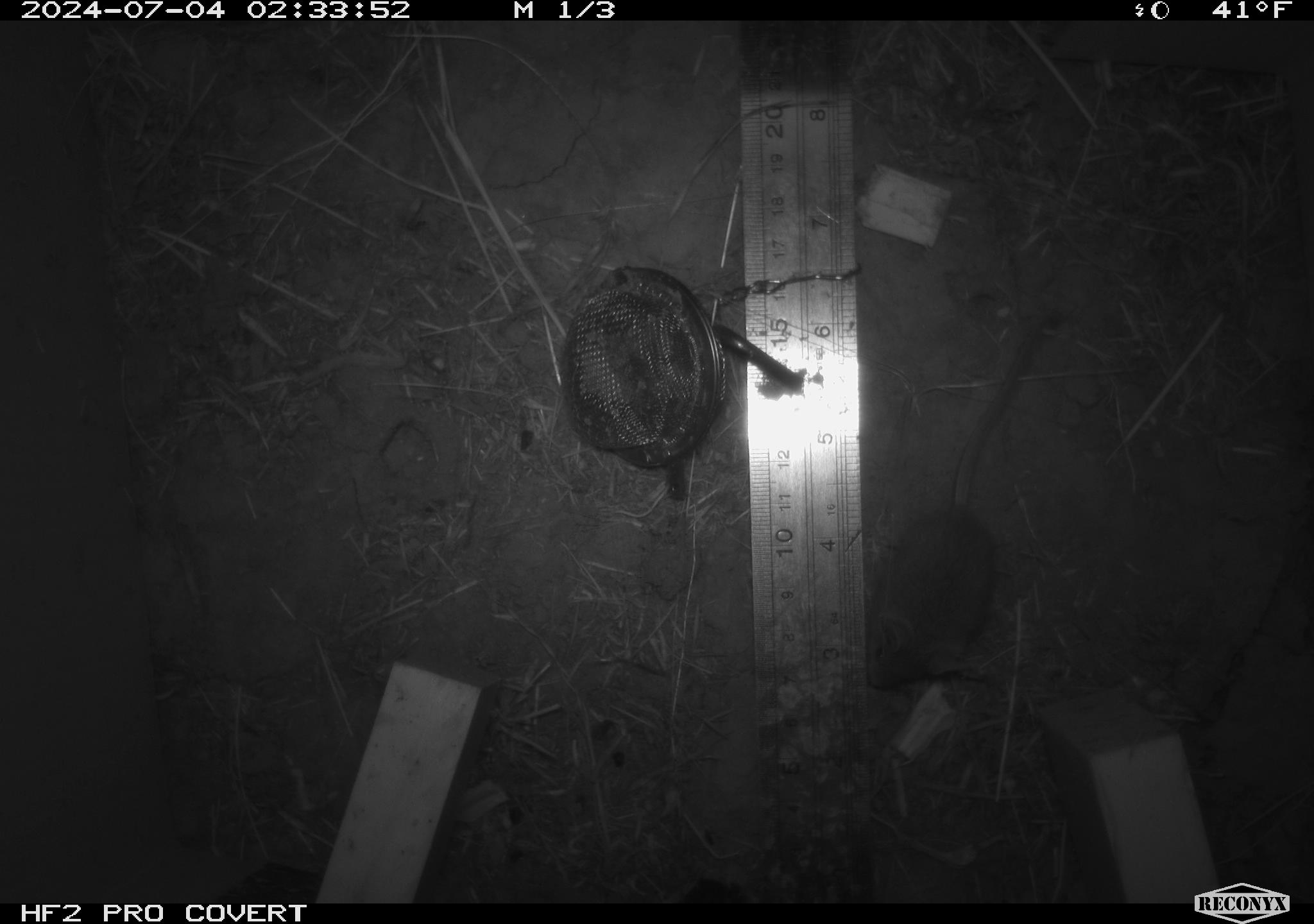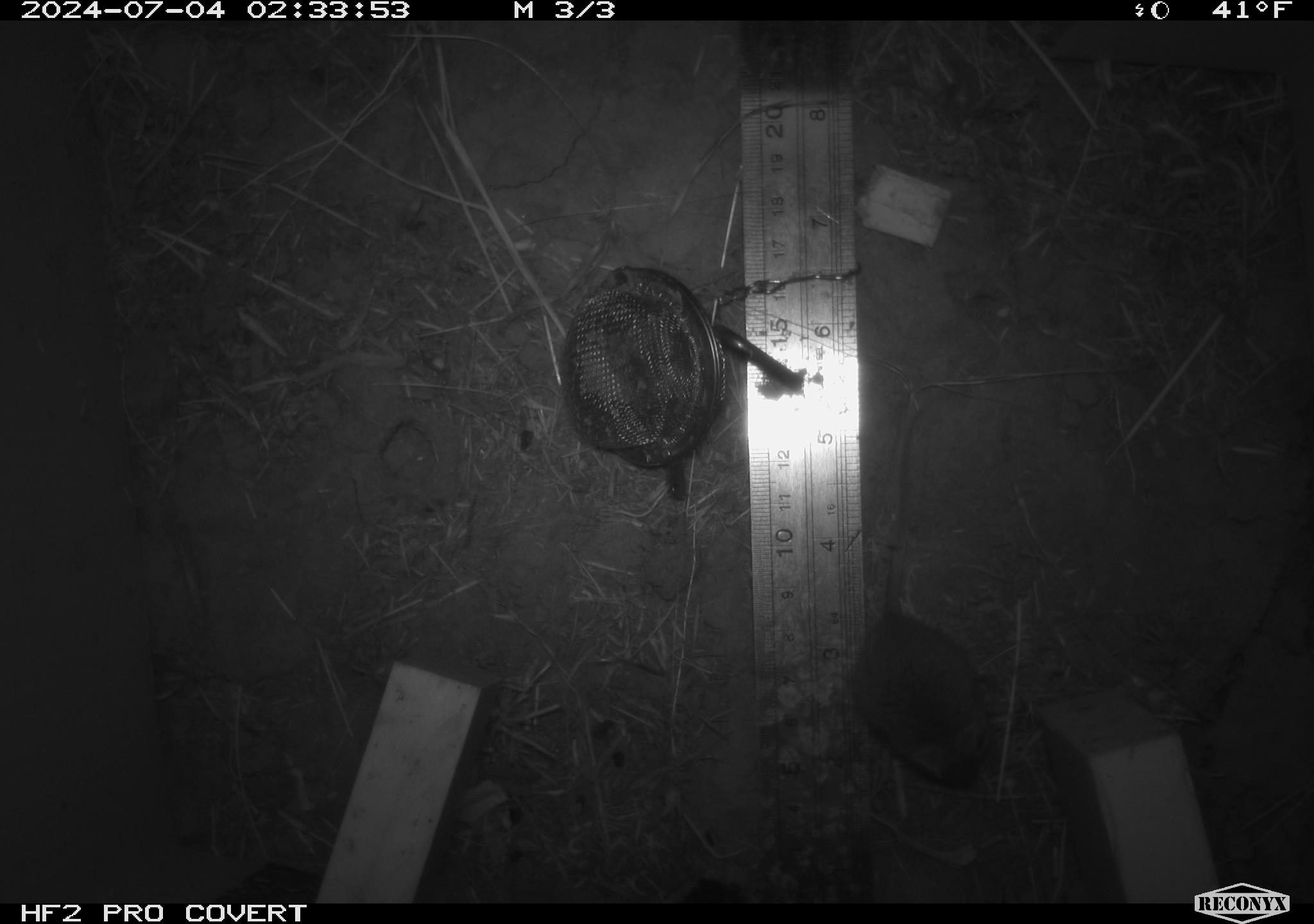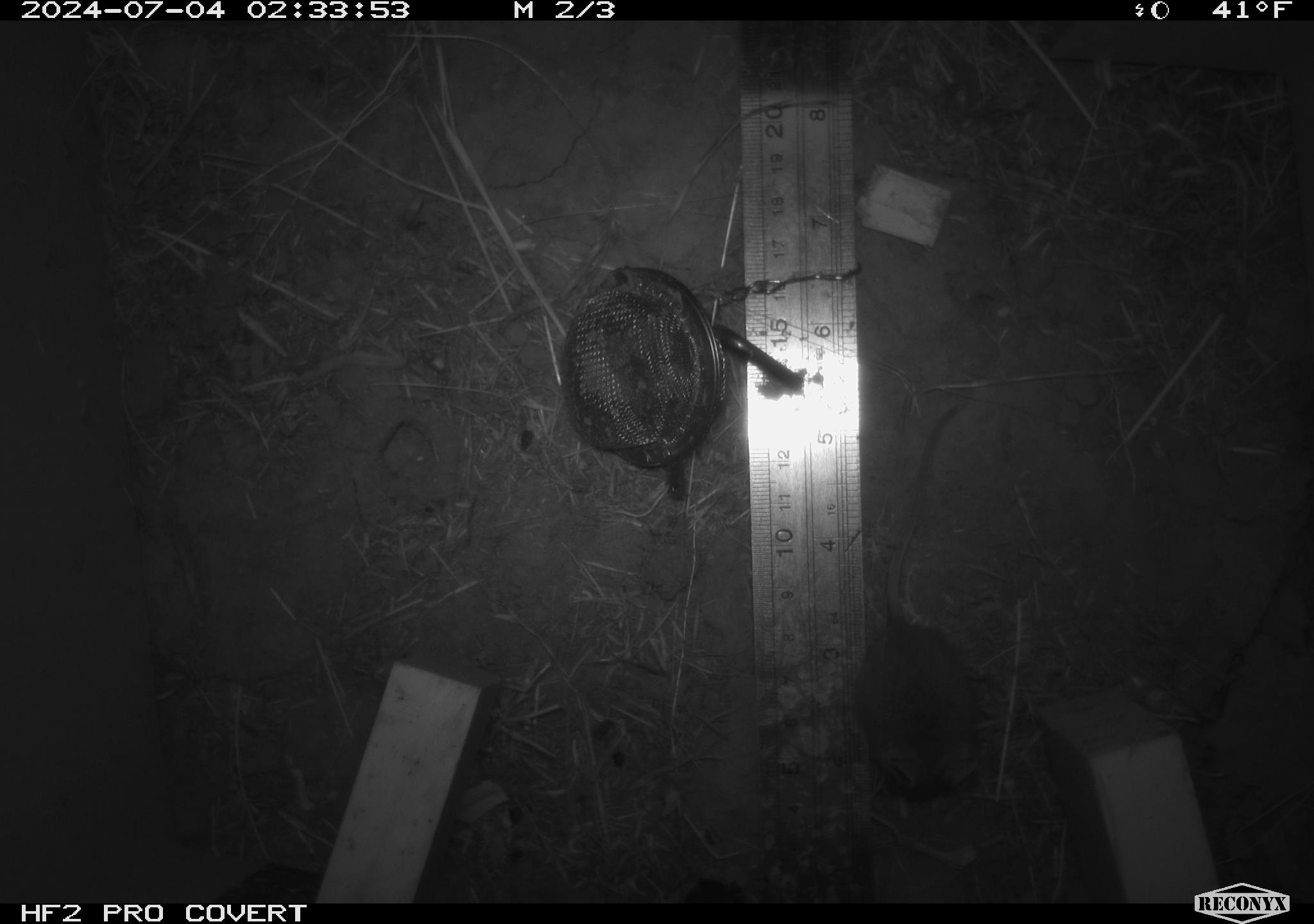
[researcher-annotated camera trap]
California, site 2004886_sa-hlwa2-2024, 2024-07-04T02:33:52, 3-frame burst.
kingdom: Animalia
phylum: Chordata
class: Mammalia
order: Rodentia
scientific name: Rodentia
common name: mouse species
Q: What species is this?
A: Mouse species (Rodentia).